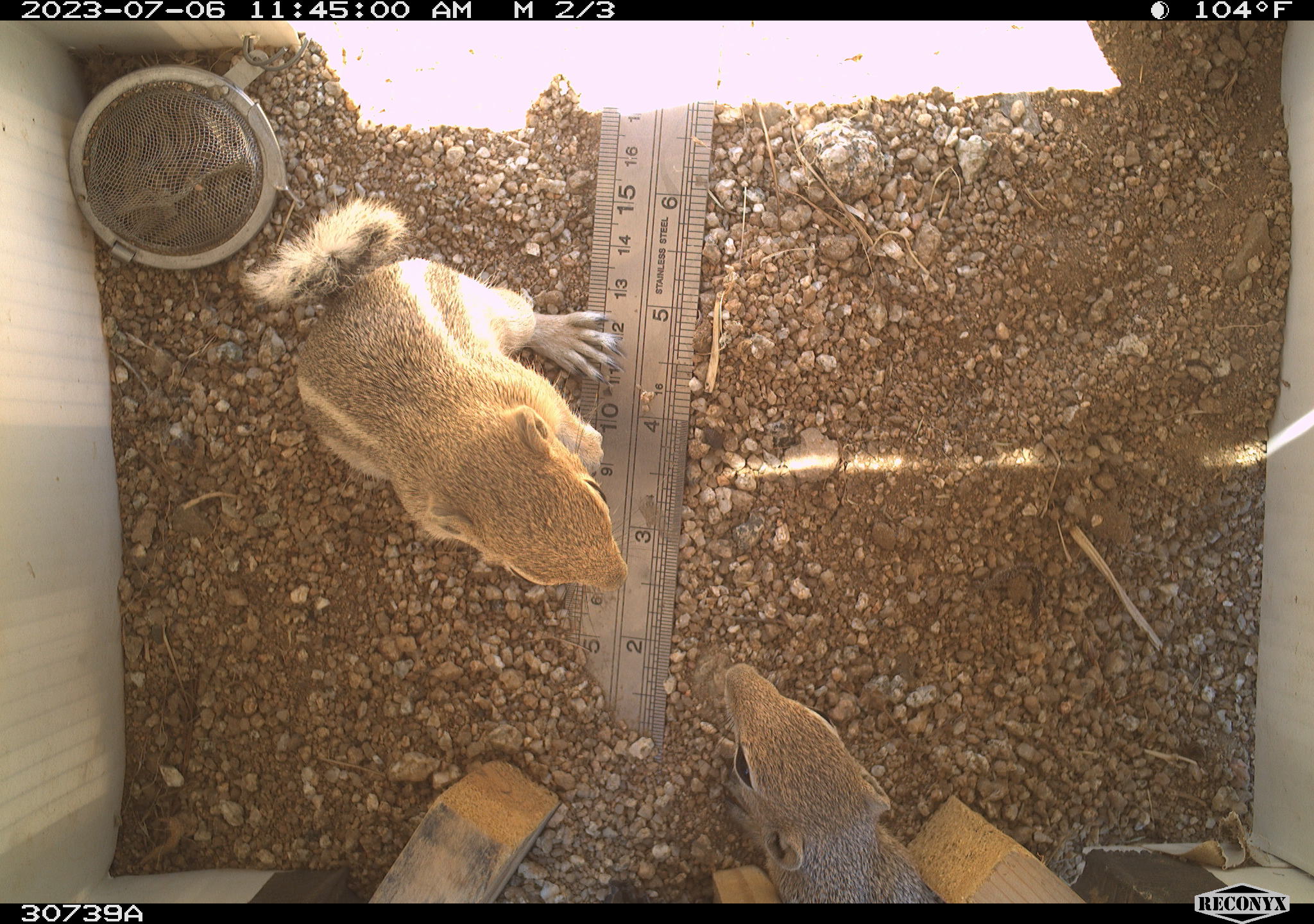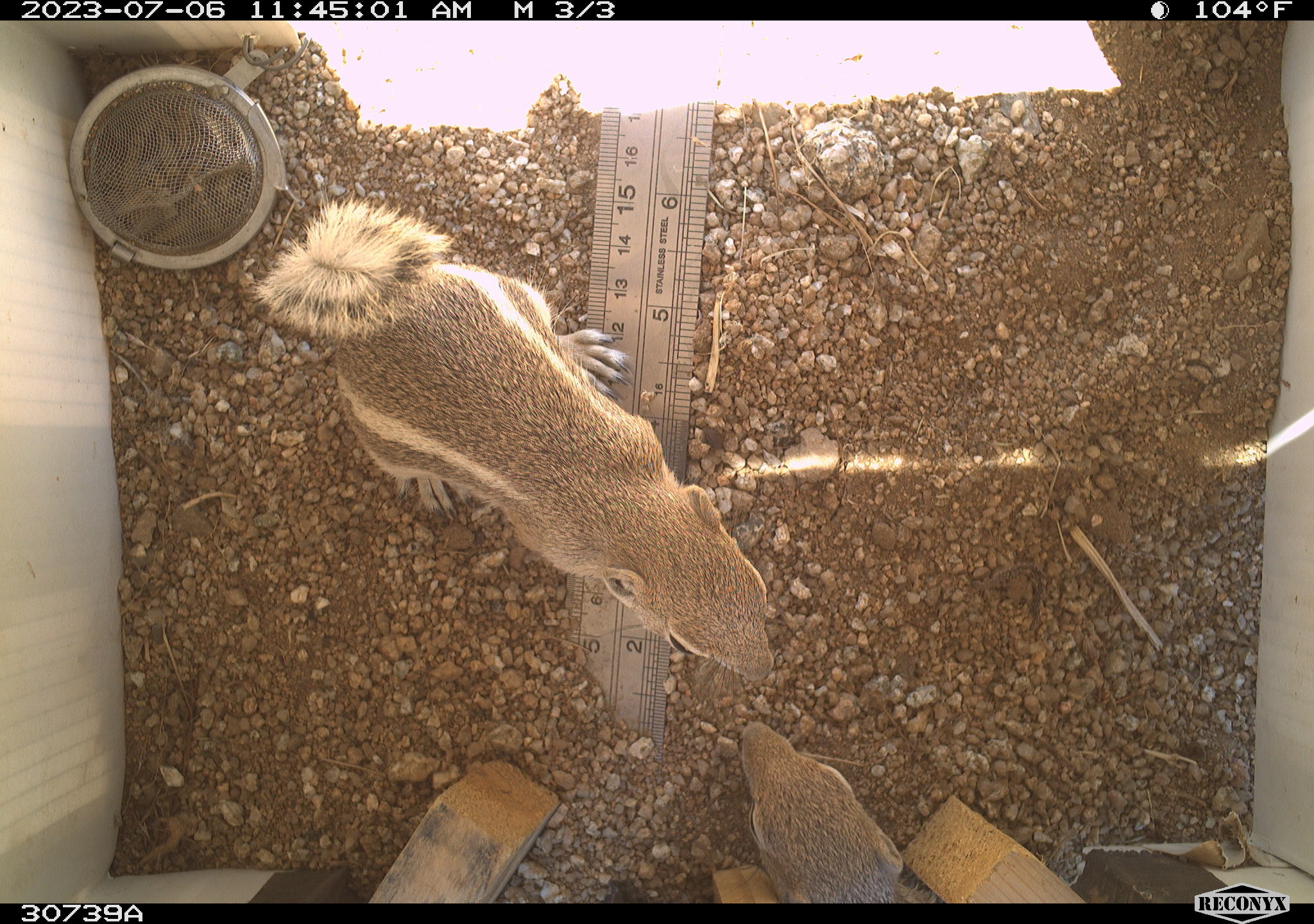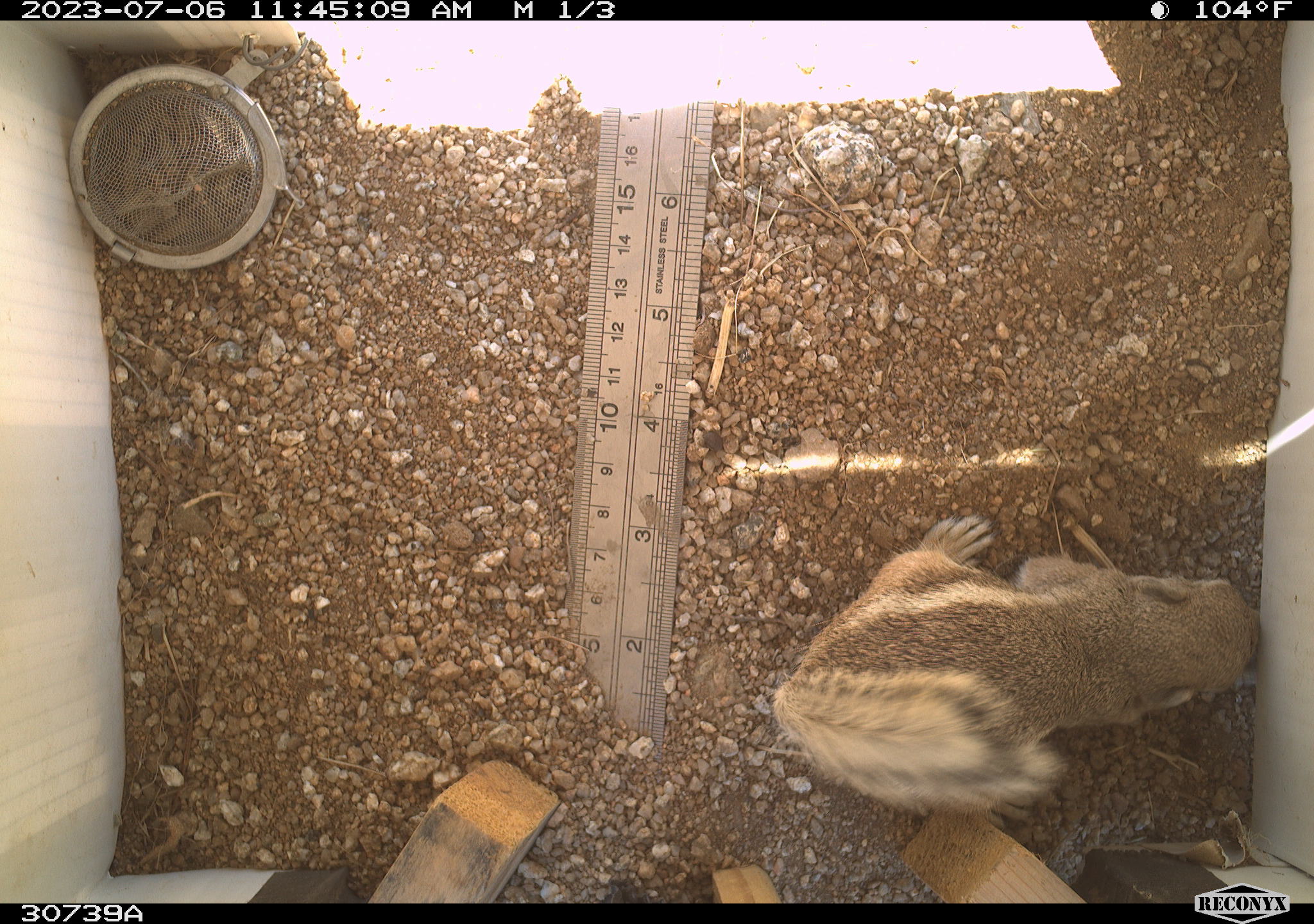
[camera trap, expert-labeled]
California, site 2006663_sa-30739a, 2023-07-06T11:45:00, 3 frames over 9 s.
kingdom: Animalia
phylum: Chordata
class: Mammalia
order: Rodentia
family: Sciuridae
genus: Ammospermophilus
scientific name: Ammospermophilus leucurus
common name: white-tailed antelope squirrel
White-tailed antelope squirrel (Ammospermophilus leucurus).